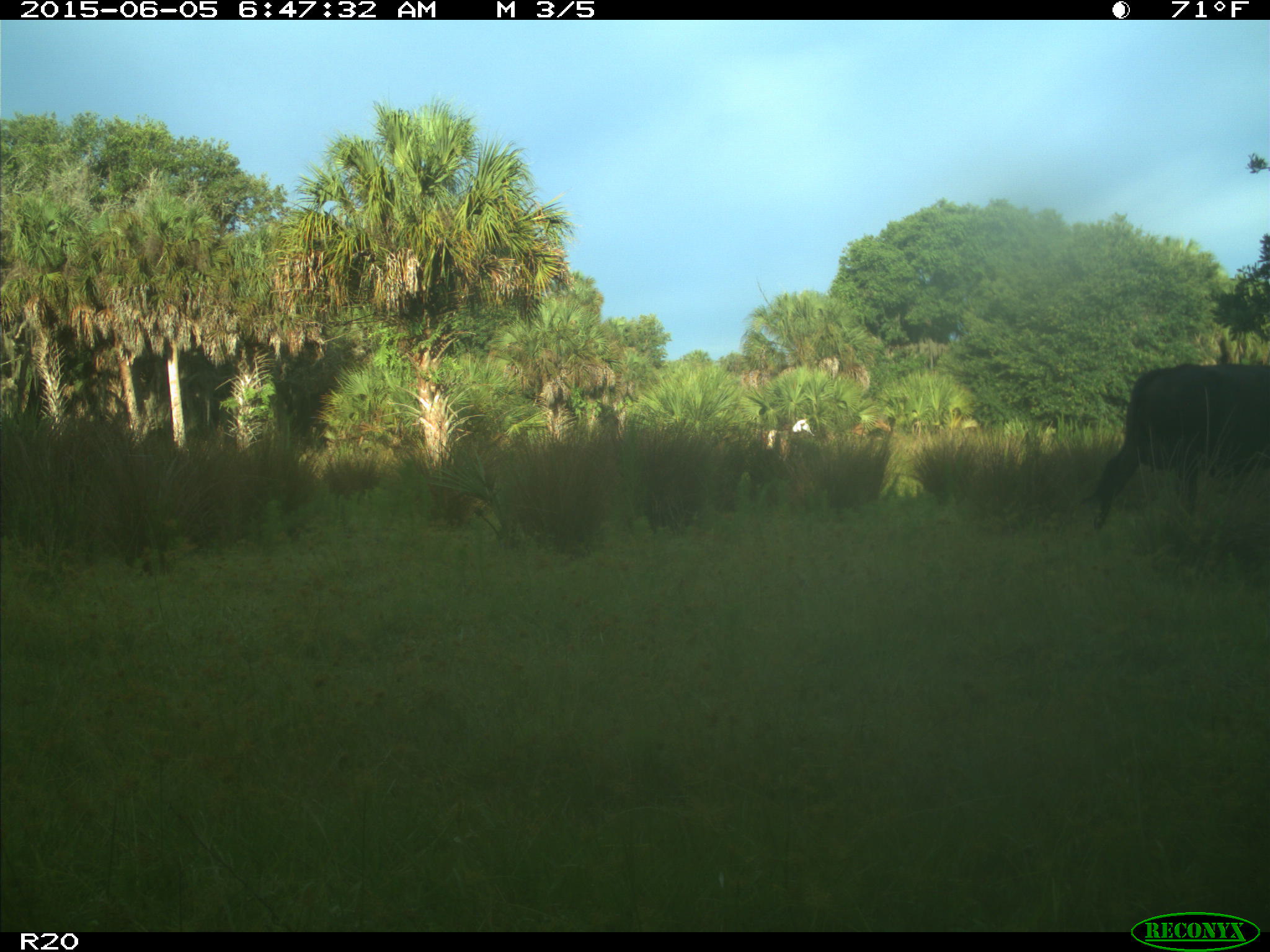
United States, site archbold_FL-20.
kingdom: Animalia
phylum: Chordata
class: Mammalia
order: Artiodactyla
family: Bovidae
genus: Bos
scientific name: Bos taurus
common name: domestic cow